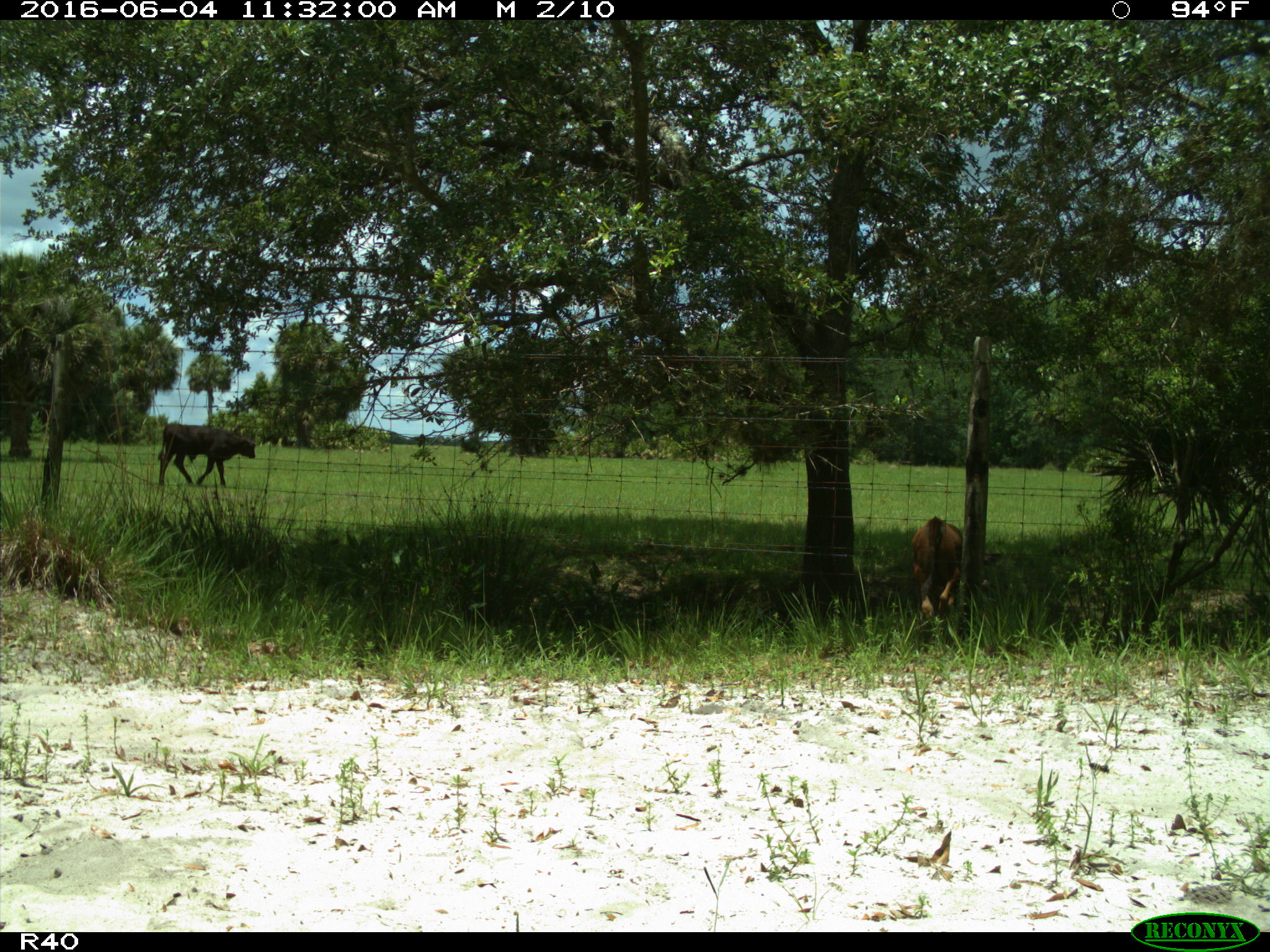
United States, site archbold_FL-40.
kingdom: Animalia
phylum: Chordata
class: Mammalia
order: Artiodactyla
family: Bovidae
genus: Bos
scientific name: Bos taurus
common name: domestic cow